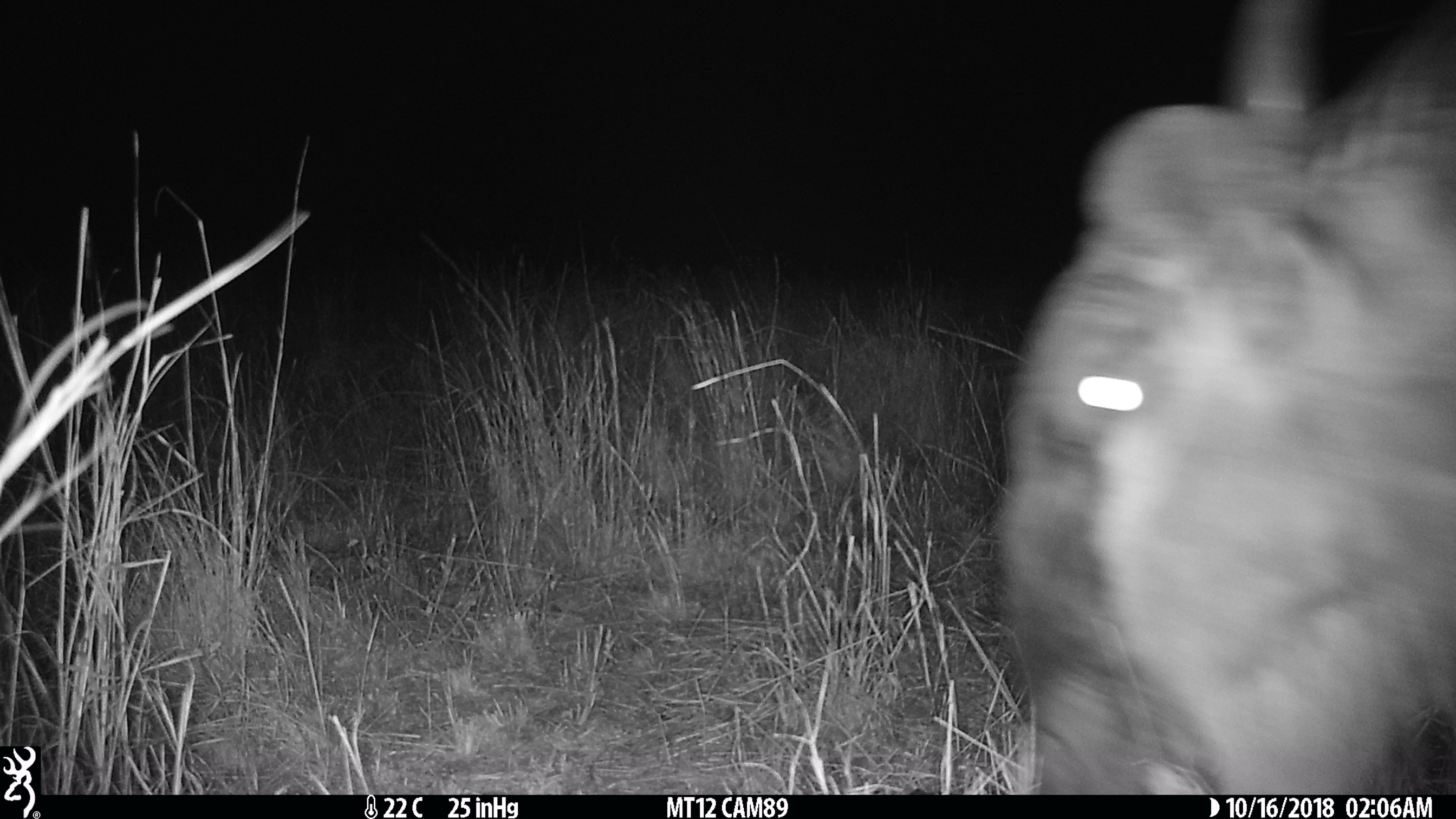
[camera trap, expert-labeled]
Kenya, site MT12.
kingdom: Animalia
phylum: Chordata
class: Mammalia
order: Artiodactyla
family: Bovidae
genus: Connochaetes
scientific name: Connochaetes taurinus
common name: blue wildebeest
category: wildebeest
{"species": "wildebeest (blue wildebeest) (Connochaetes taurinus)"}